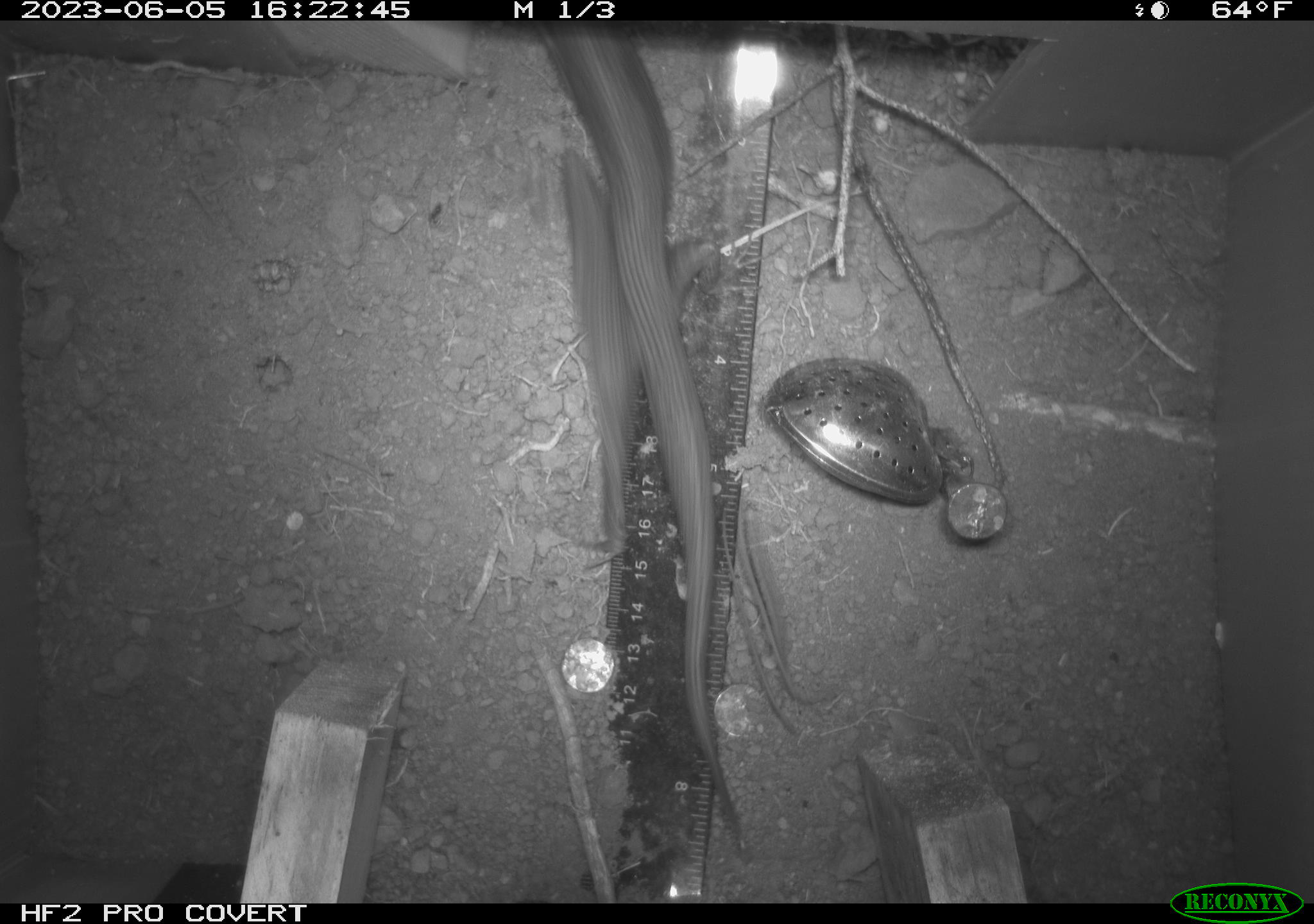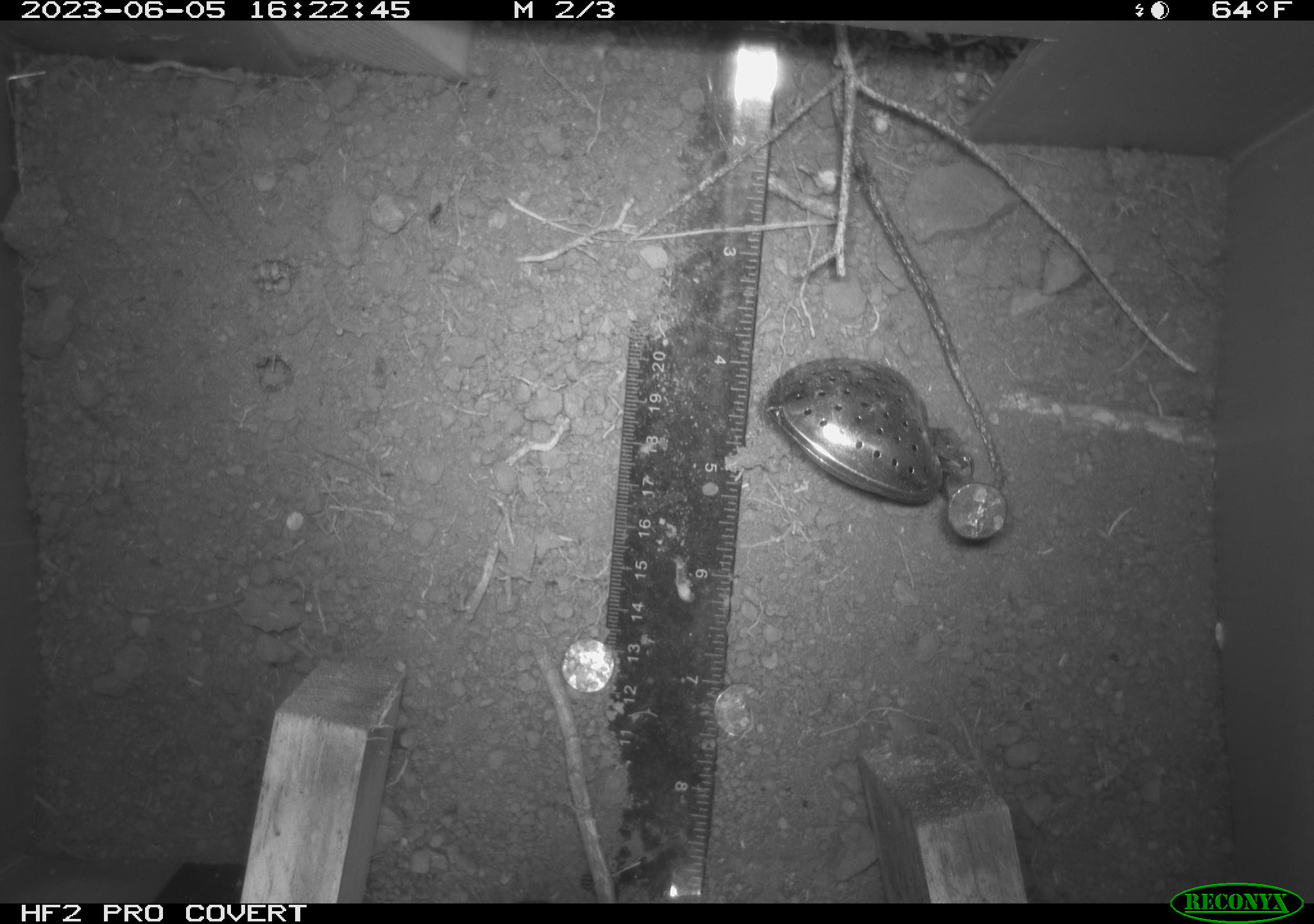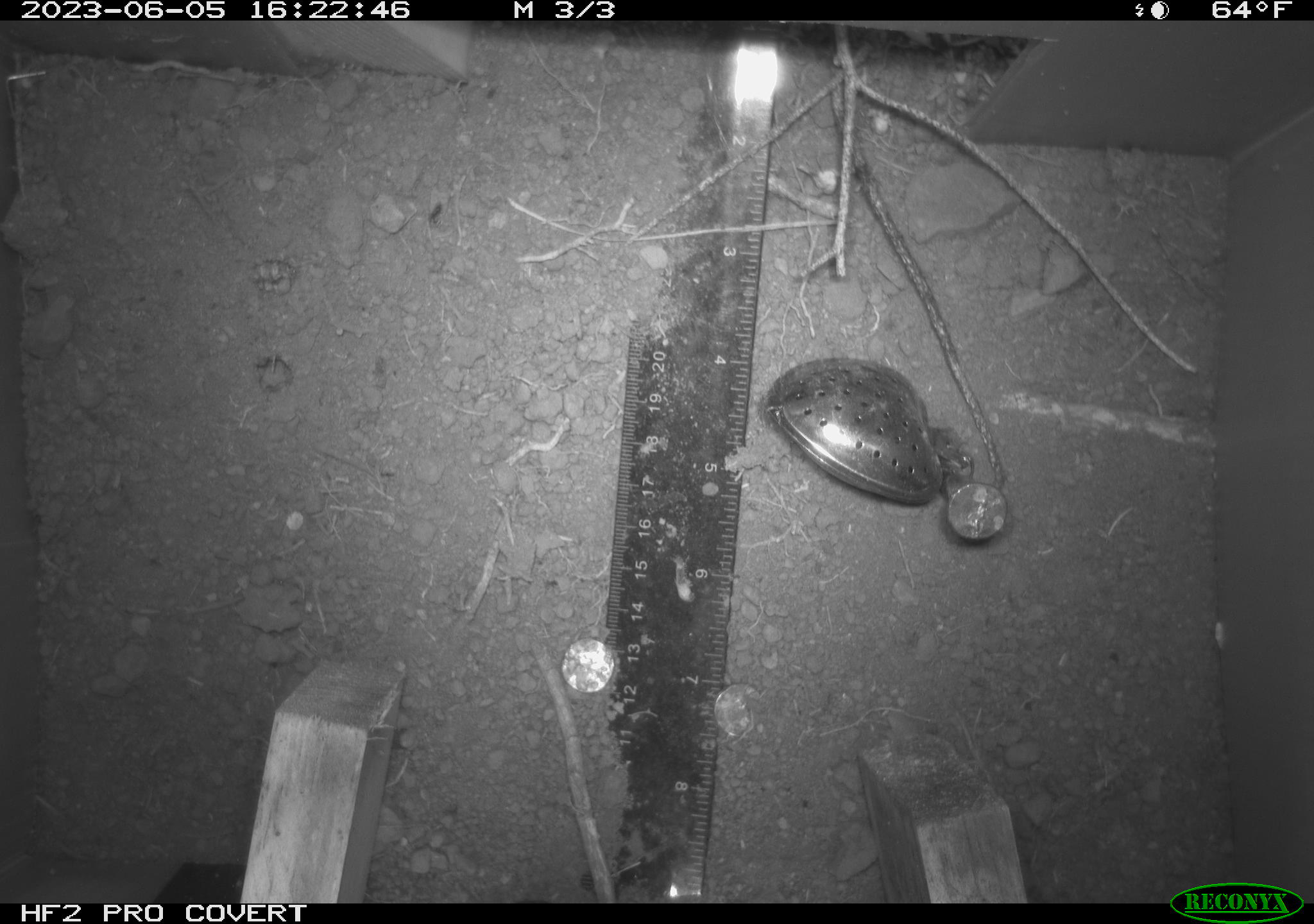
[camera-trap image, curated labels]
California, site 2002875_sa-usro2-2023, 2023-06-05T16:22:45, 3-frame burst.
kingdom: Animalia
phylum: Chordata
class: Reptilia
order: Squamata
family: Anguidae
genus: Elgaria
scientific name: Elgaria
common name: alligator lizards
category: elgaria species